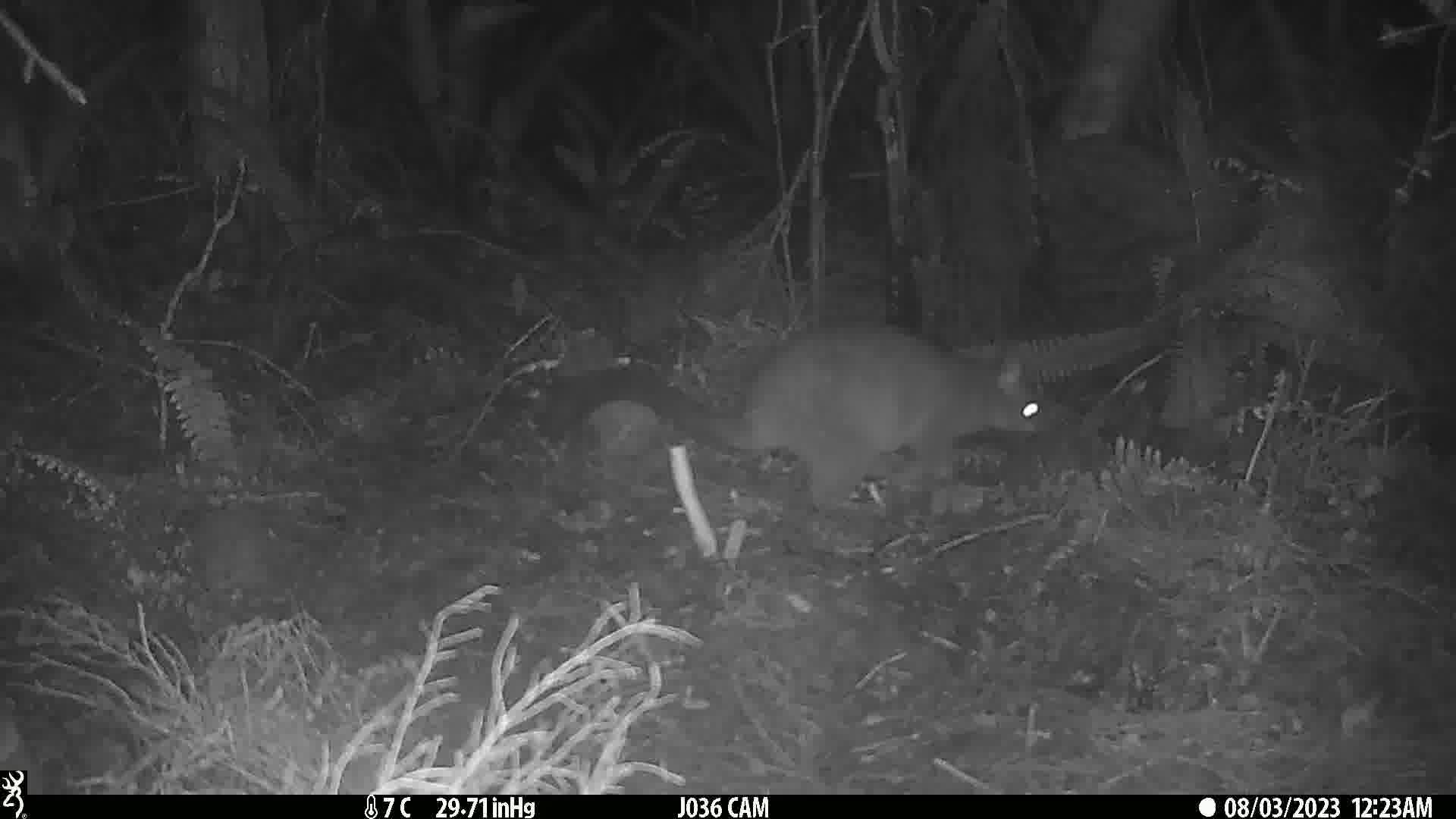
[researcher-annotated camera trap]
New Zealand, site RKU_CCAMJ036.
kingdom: Animalia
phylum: Chordata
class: Mammalia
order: Diprotodontia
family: Phalangeridae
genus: Trichosurus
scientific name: Trichosurus vulpecula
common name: common brushtail possum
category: possum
Possum (common brushtail possum) (Trichosurus vulpecula).